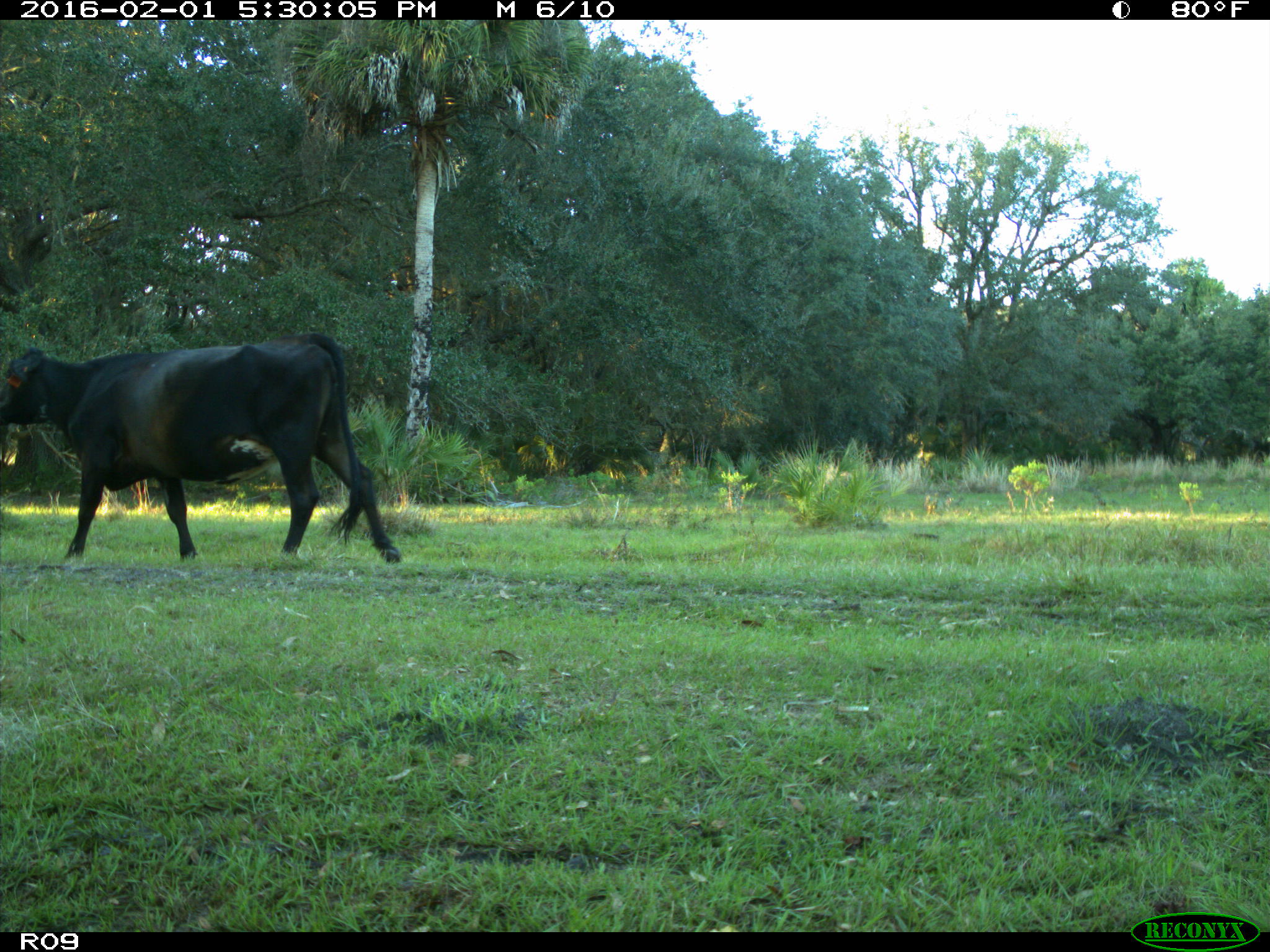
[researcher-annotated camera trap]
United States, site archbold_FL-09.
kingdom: Animalia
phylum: Chordata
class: Mammalia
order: Artiodactyla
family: Bovidae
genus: Bos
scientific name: Bos taurus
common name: domestic cow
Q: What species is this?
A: Bos taurus (domestic cow).